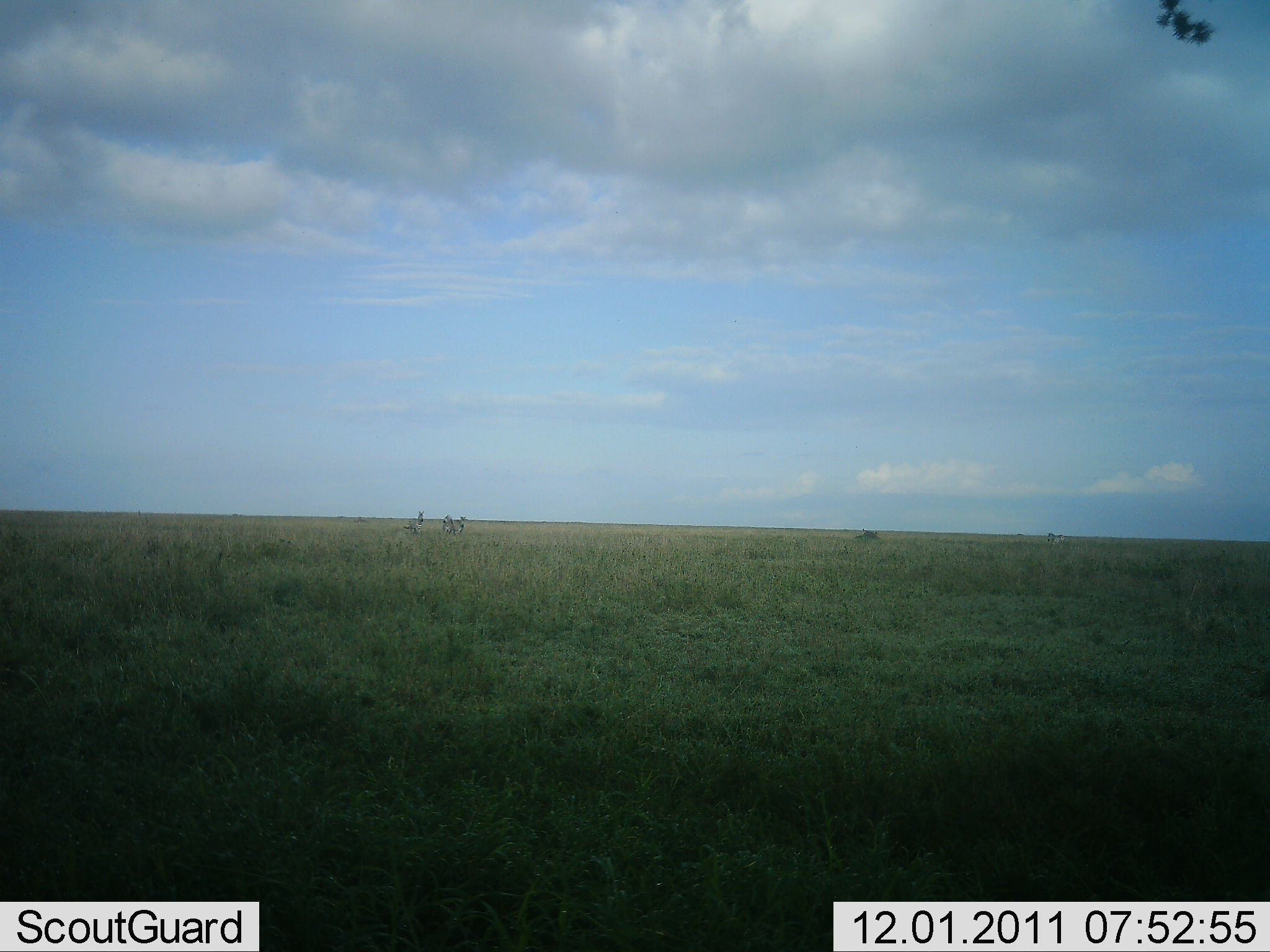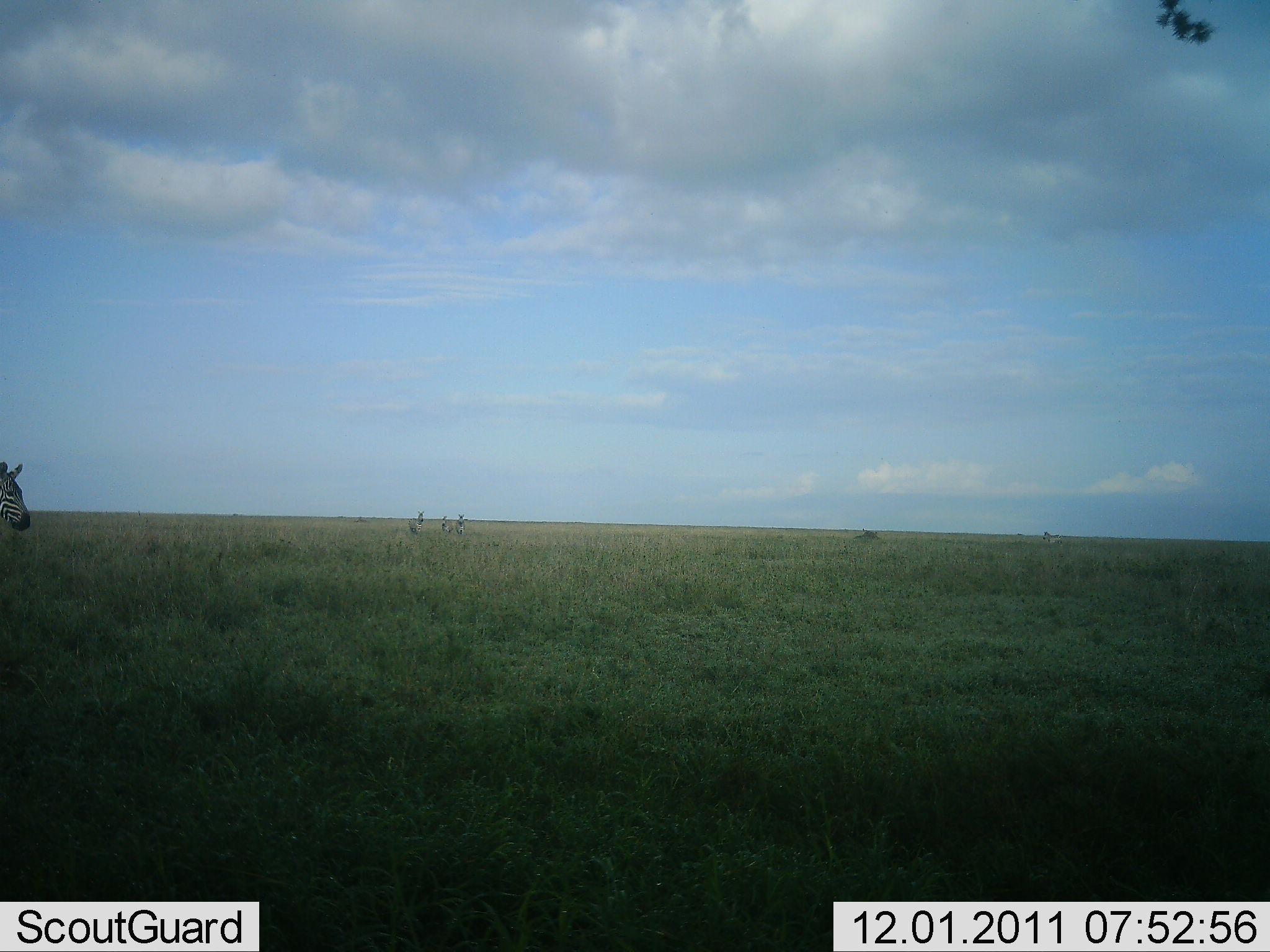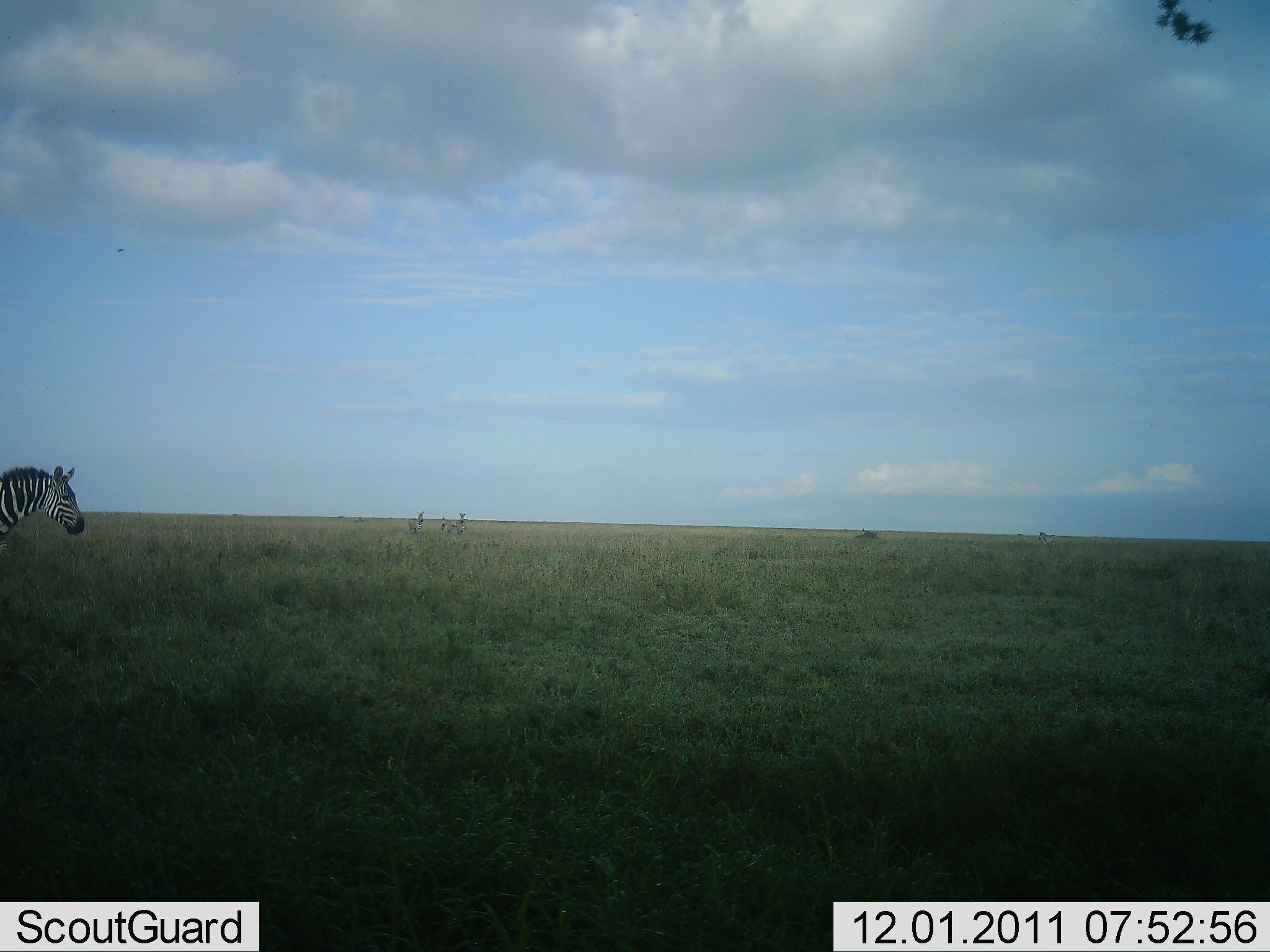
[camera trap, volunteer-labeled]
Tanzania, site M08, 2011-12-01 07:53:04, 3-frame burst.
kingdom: Animalia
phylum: Chordata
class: Mammalia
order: Perissodactyla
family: Equidae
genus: Equus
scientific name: Equus quagga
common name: plains zebra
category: zebra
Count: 1.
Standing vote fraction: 15%.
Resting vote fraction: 8%.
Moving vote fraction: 92%.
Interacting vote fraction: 0%.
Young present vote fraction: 0%.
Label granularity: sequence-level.